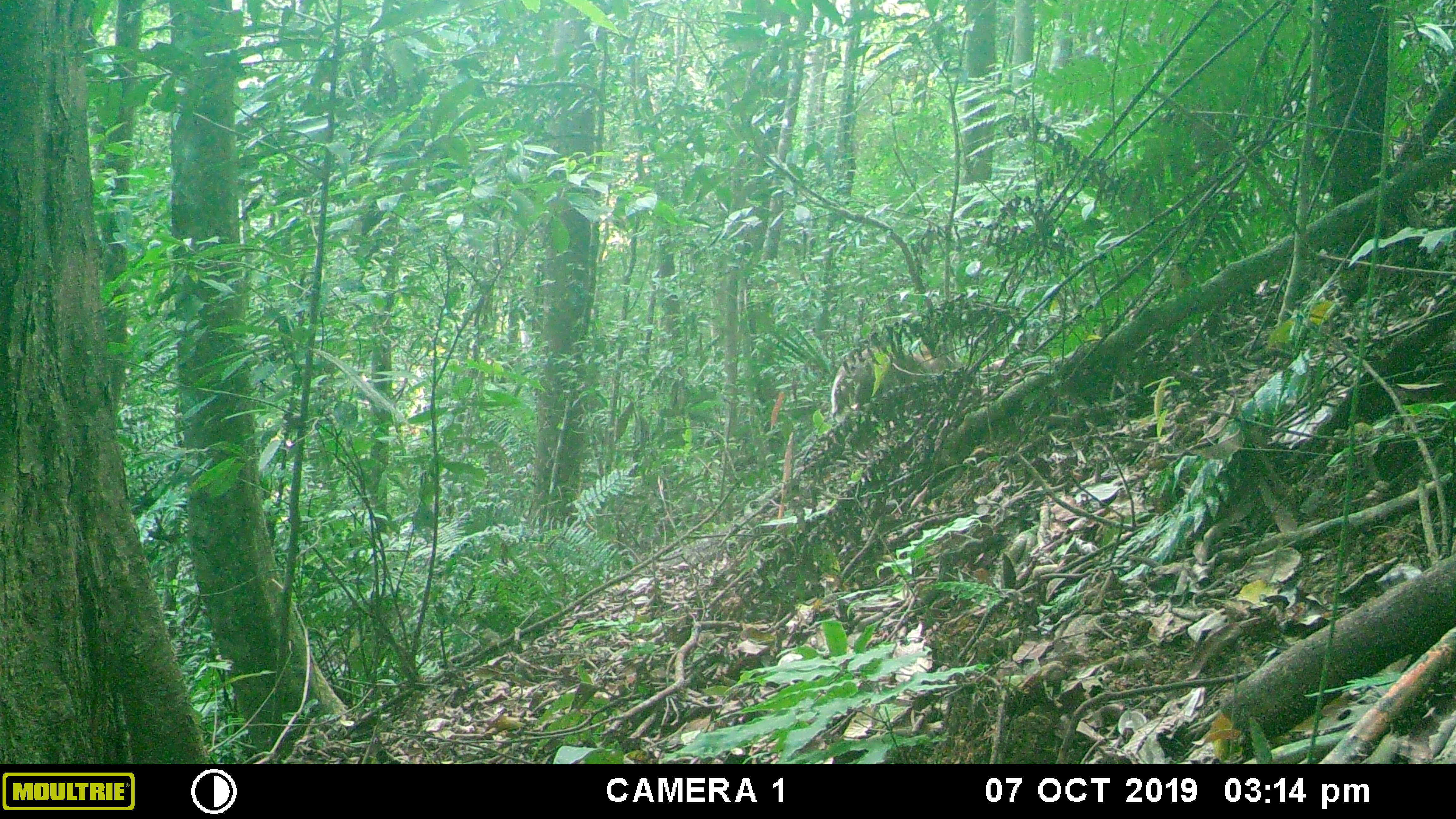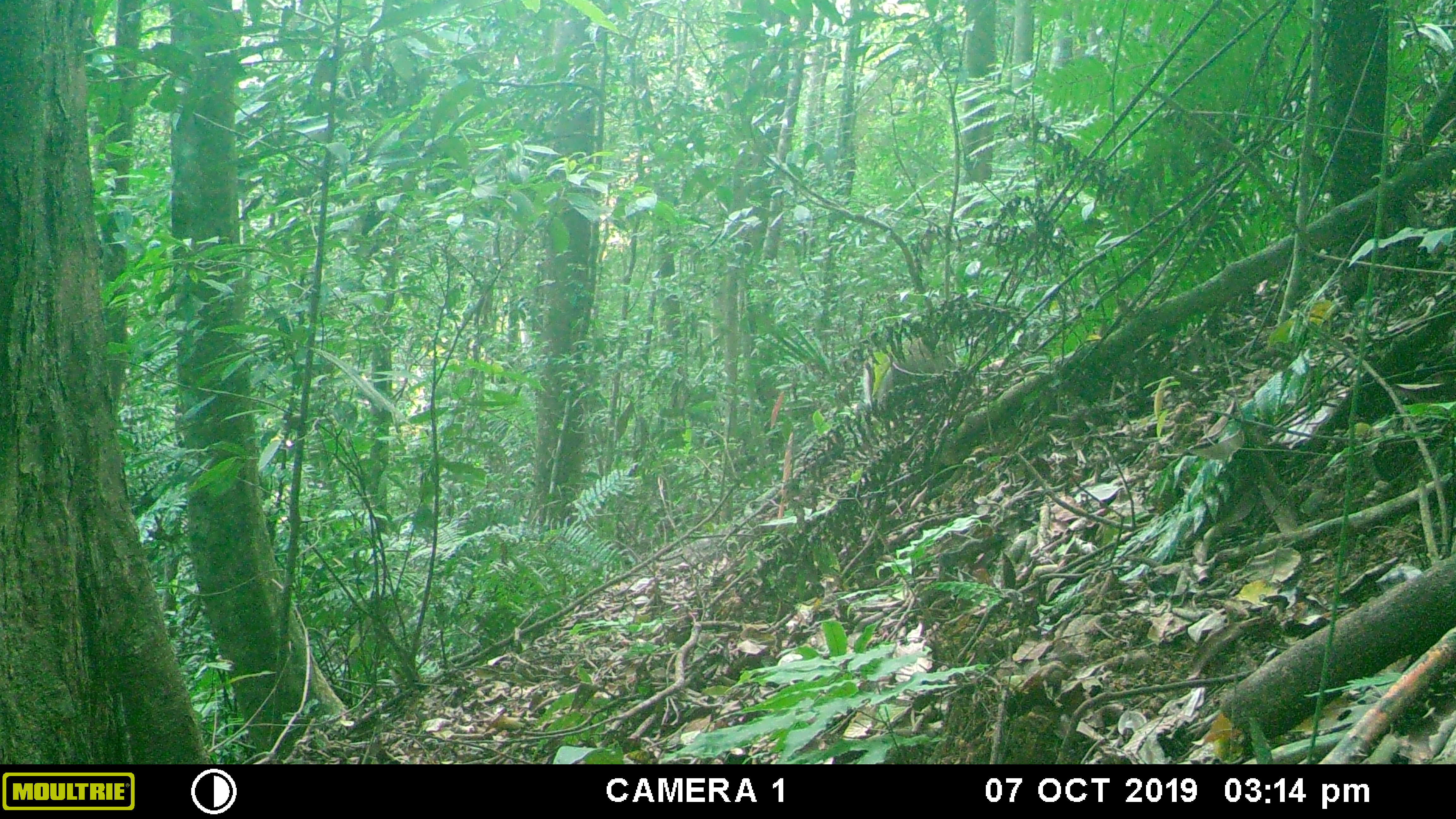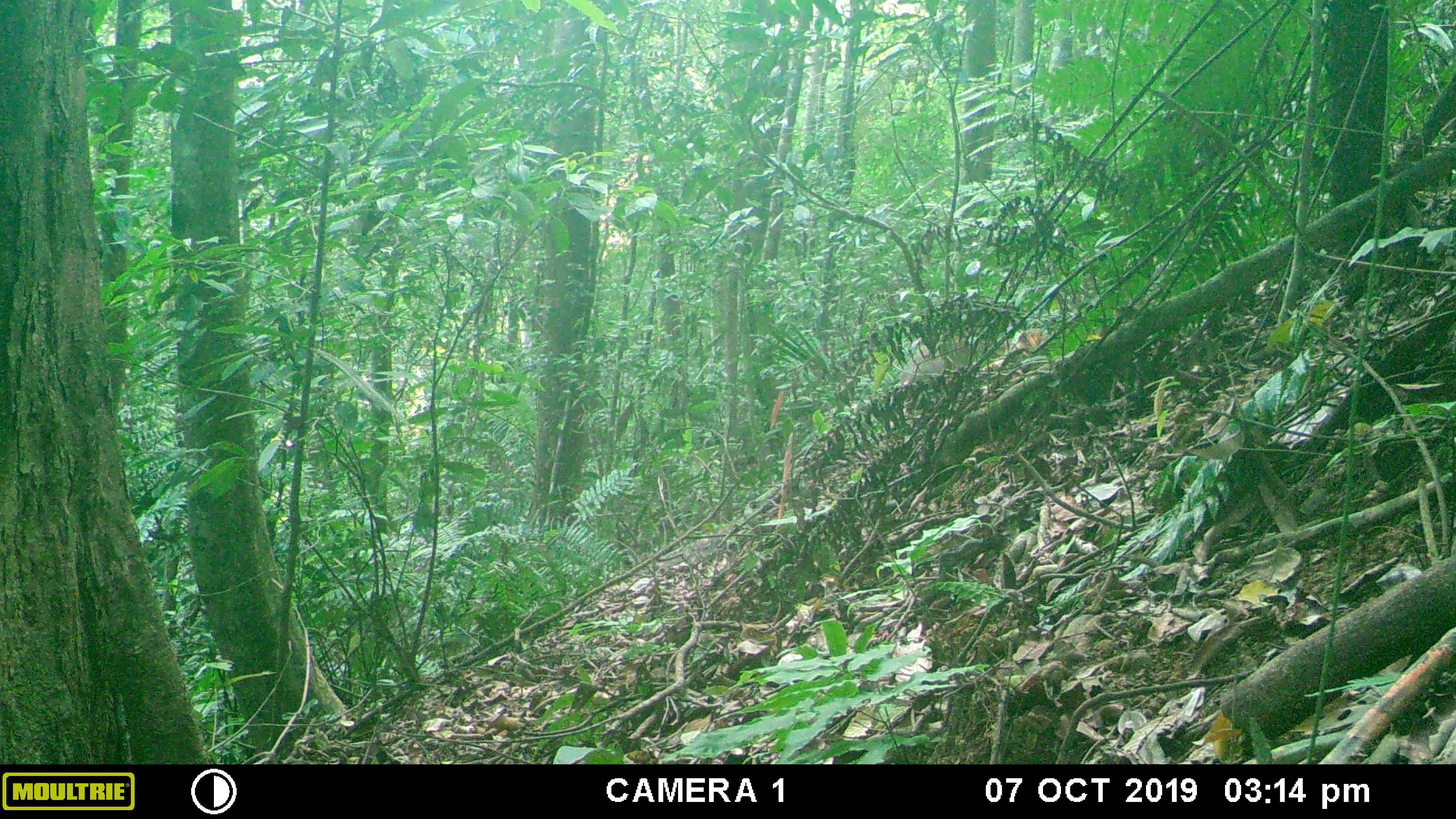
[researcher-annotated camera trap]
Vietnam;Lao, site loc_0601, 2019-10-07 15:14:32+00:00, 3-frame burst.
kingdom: Animalia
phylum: Chordata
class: Mammalia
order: Artiodactyla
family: Cervidae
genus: Muntiacus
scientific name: Muntiacus rooseveltorum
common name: roosevelt's muntjac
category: roosevelts muntjac group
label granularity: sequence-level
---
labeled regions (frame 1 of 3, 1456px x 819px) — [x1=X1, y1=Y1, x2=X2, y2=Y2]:
roosevelts muntjac group: [x1=831, y1=330, x2=951, y2=414]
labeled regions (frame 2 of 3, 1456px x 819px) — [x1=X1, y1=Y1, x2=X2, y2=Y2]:
roosevelts muntjac group: [x1=863, y1=342, x2=956, y2=407]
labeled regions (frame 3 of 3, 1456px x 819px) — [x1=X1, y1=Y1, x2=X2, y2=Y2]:
roosevelts muntjac group: [x1=901, y1=326, x2=986, y2=387]